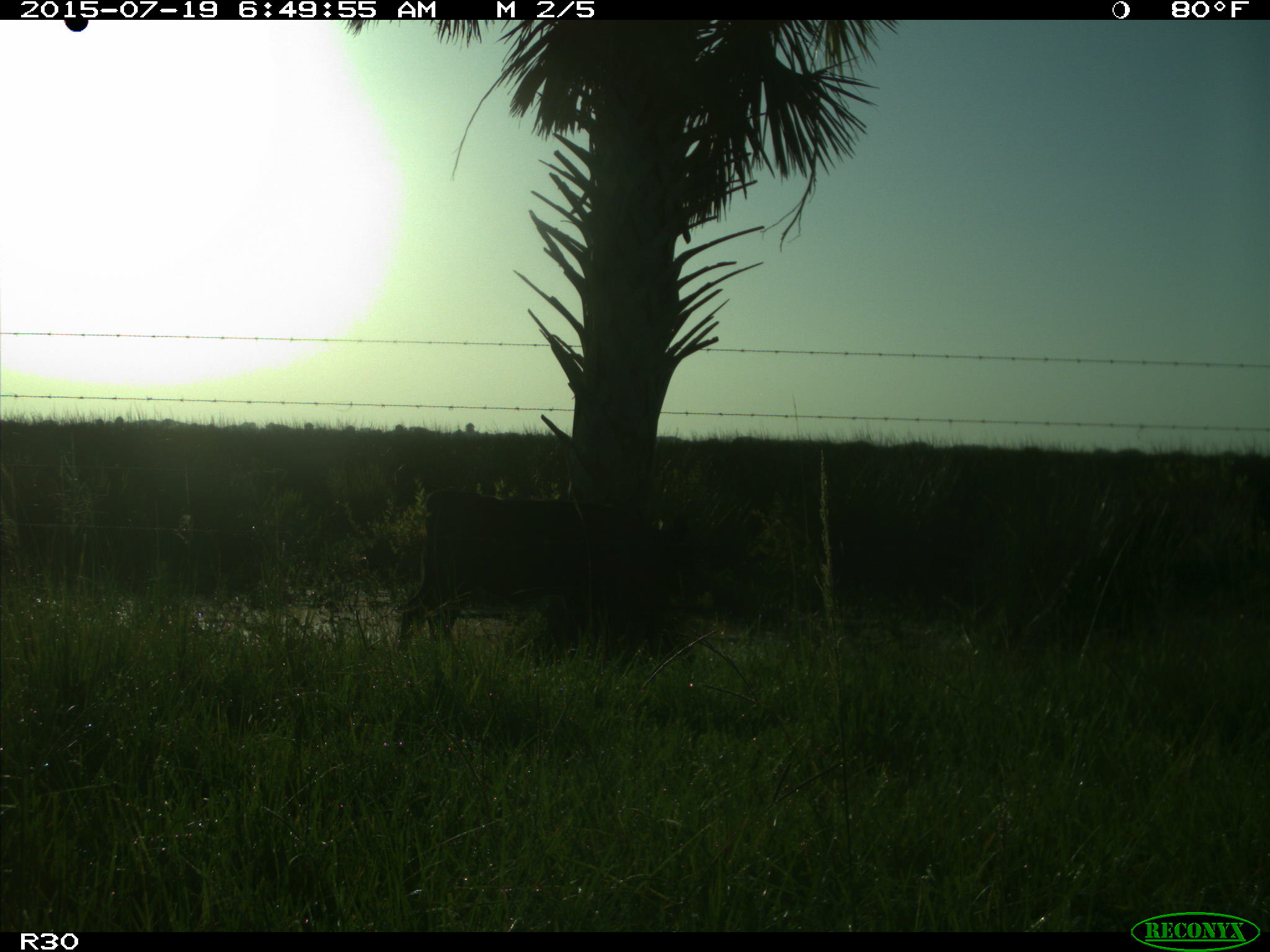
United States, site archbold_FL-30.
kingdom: Animalia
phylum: Chordata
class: Mammalia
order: Artiodactyla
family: Bovidae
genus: Bos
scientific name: Bos taurus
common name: domestic cow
Bos taurus (domestic cow).